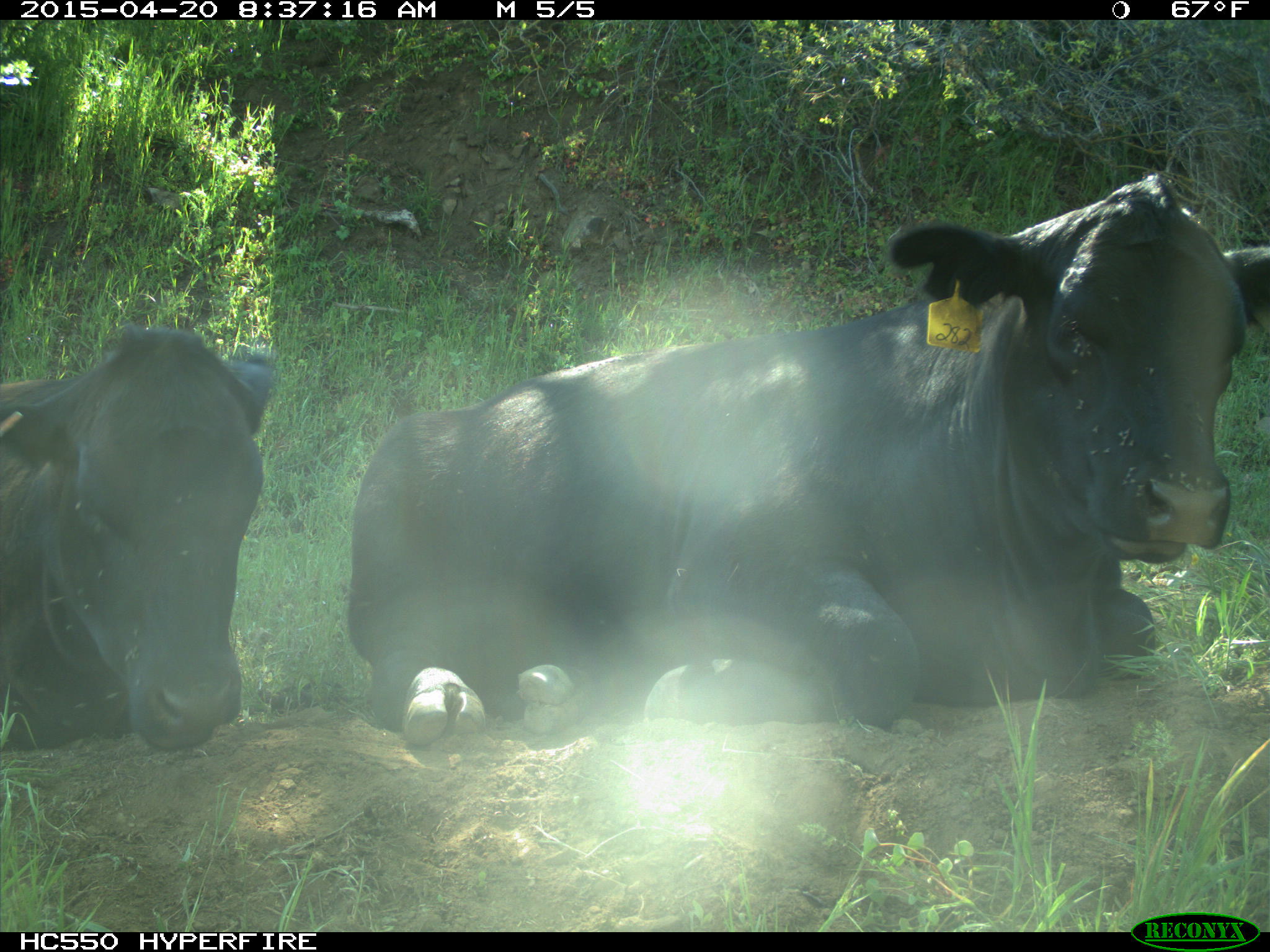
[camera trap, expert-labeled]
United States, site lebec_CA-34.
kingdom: Animalia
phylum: Chordata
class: Mammalia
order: Artiodactyla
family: Bovidae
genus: Bos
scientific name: Bos taurus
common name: domestic cow